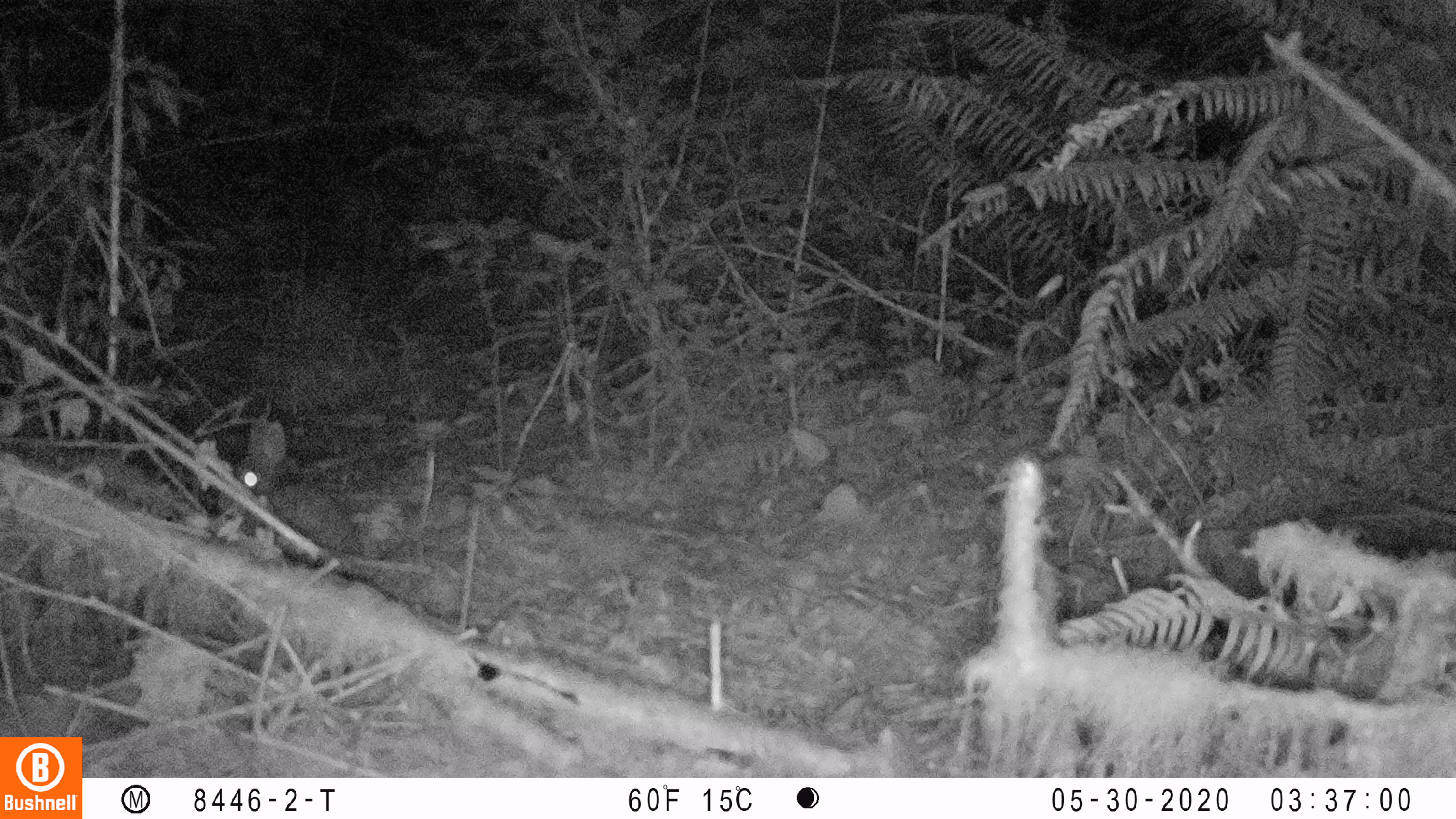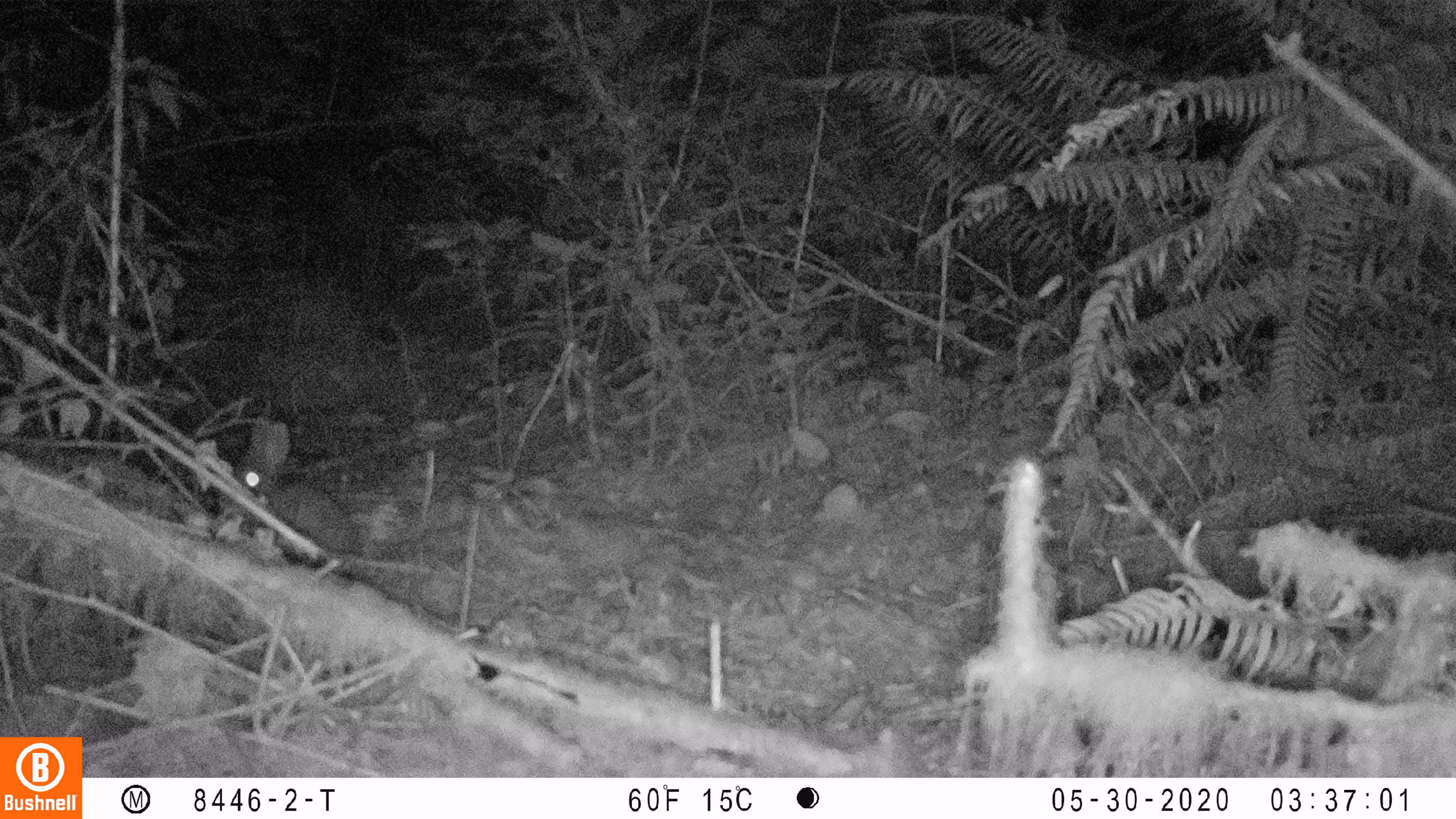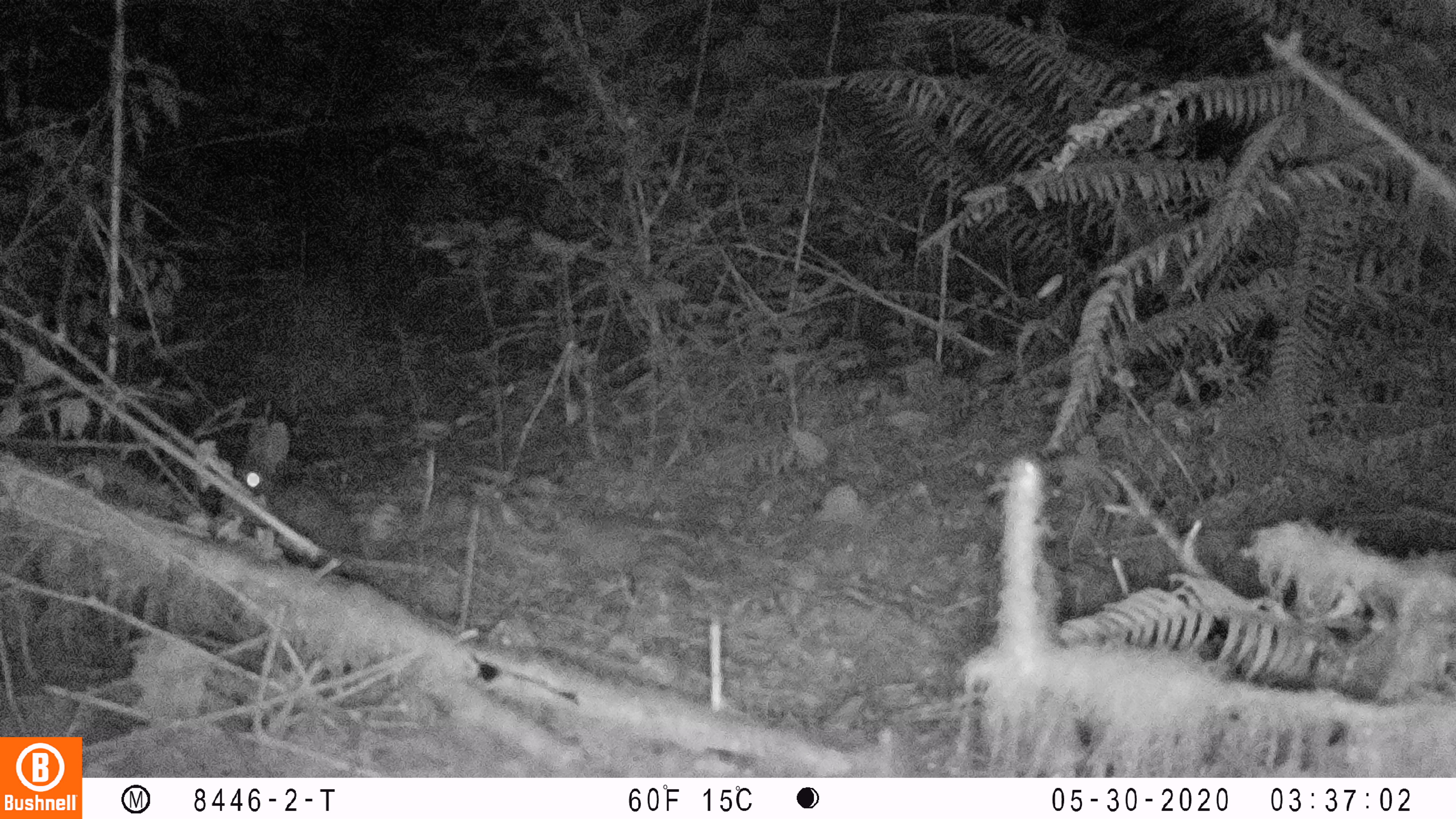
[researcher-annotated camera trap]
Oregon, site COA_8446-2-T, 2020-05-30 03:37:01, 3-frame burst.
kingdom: Animalia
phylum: Chordata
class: Mammalia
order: Lagomorpha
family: Leporidae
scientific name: Leporidae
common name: hares and rabbits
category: leporidae family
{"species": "leporidae family (hares and rabbits) (Leporidae)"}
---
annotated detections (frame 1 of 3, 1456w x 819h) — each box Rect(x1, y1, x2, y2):
leporidae family: Rect(223, 410, 367, 601)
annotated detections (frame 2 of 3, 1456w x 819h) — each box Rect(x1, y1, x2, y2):
leporidae family: Rect(223, 412, 370, 581)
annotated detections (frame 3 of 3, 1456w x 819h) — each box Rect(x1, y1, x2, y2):
leporidae family: Rect(220, 408, 367, 590)